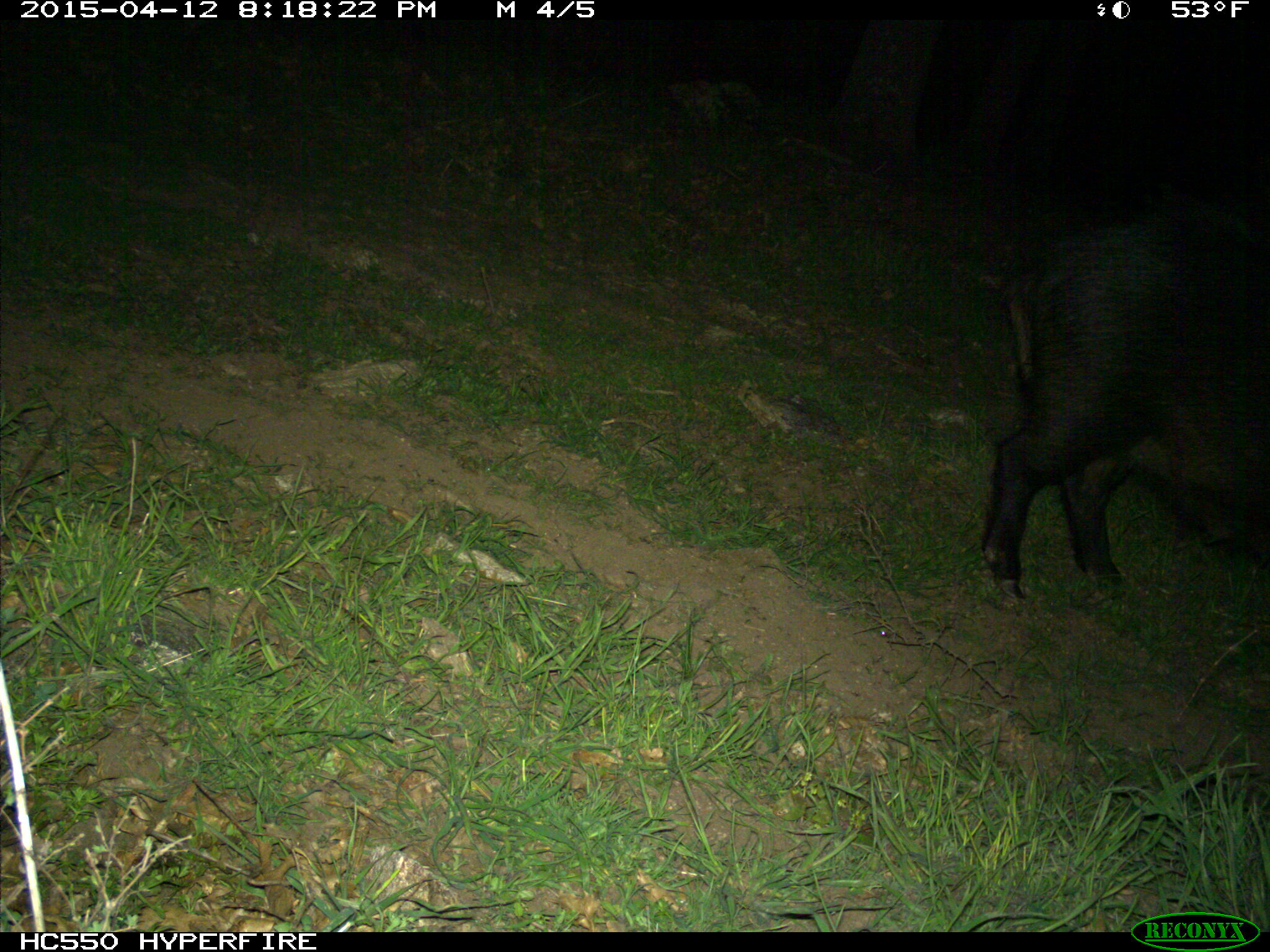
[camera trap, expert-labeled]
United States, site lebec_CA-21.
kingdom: Animalia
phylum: Chordata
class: Mammalia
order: Artiodactyla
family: Suidae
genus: Sus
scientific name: Sus scrofa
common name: wild boar